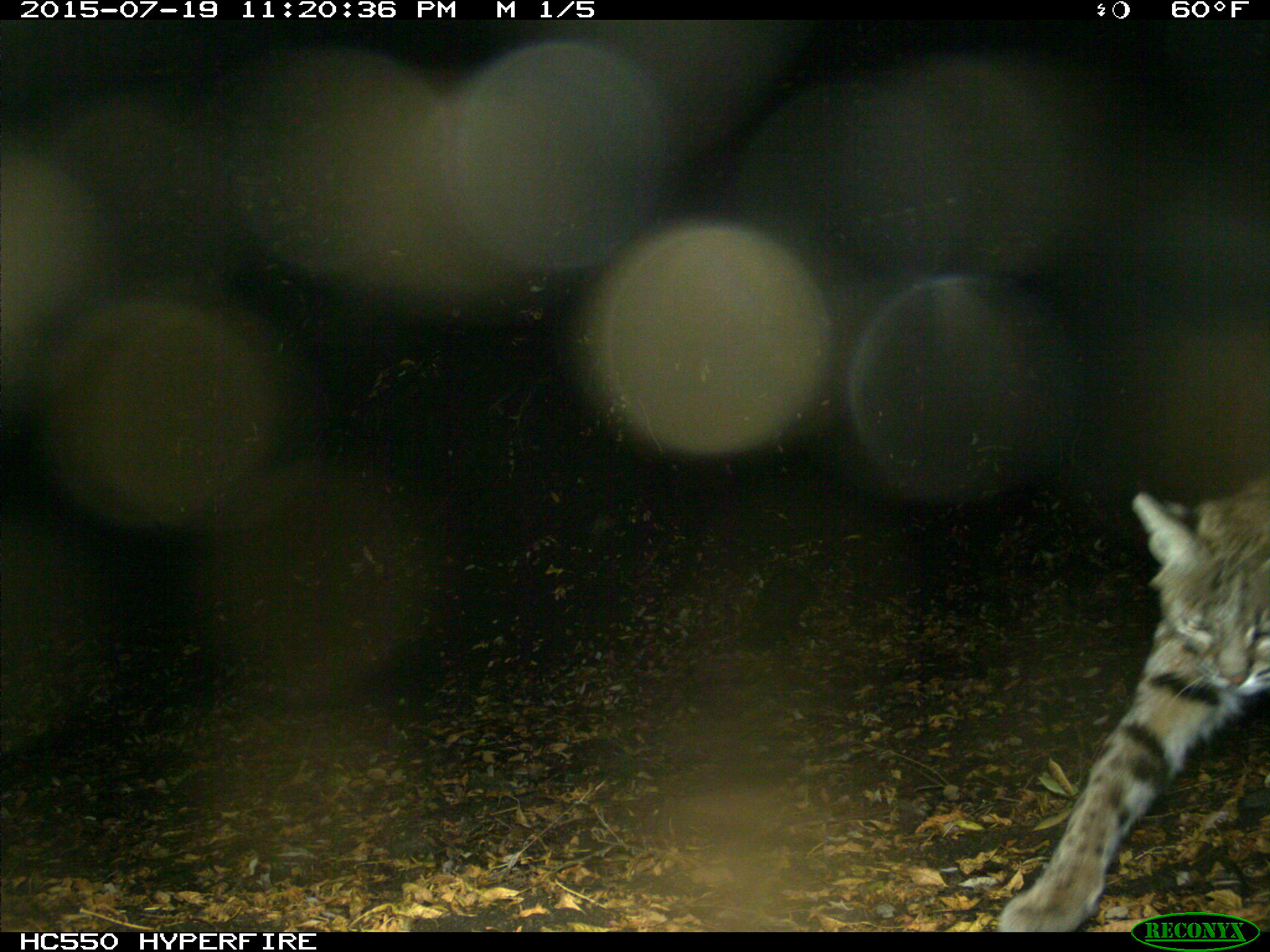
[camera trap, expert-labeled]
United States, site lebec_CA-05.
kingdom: Animalia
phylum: Chordata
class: Mammalia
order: Carnivora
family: Felidae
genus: Lynx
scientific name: Lynx rufus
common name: bobcat